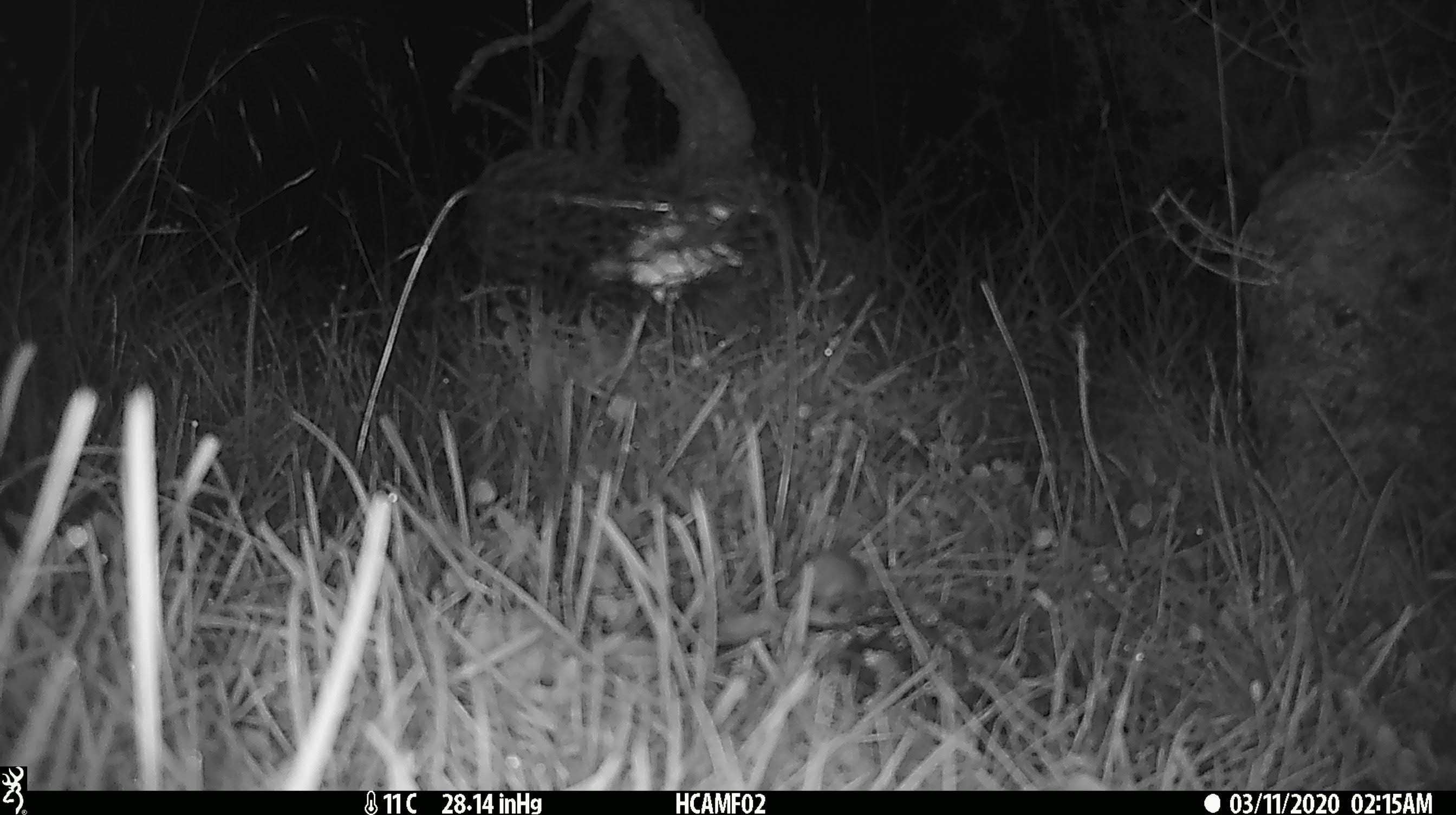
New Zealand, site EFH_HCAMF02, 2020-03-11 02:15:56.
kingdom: Animalia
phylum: Chordata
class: Mammalia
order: Rodentia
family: Muridae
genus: Mus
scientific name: Mus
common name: mouse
Mouse (Mus).